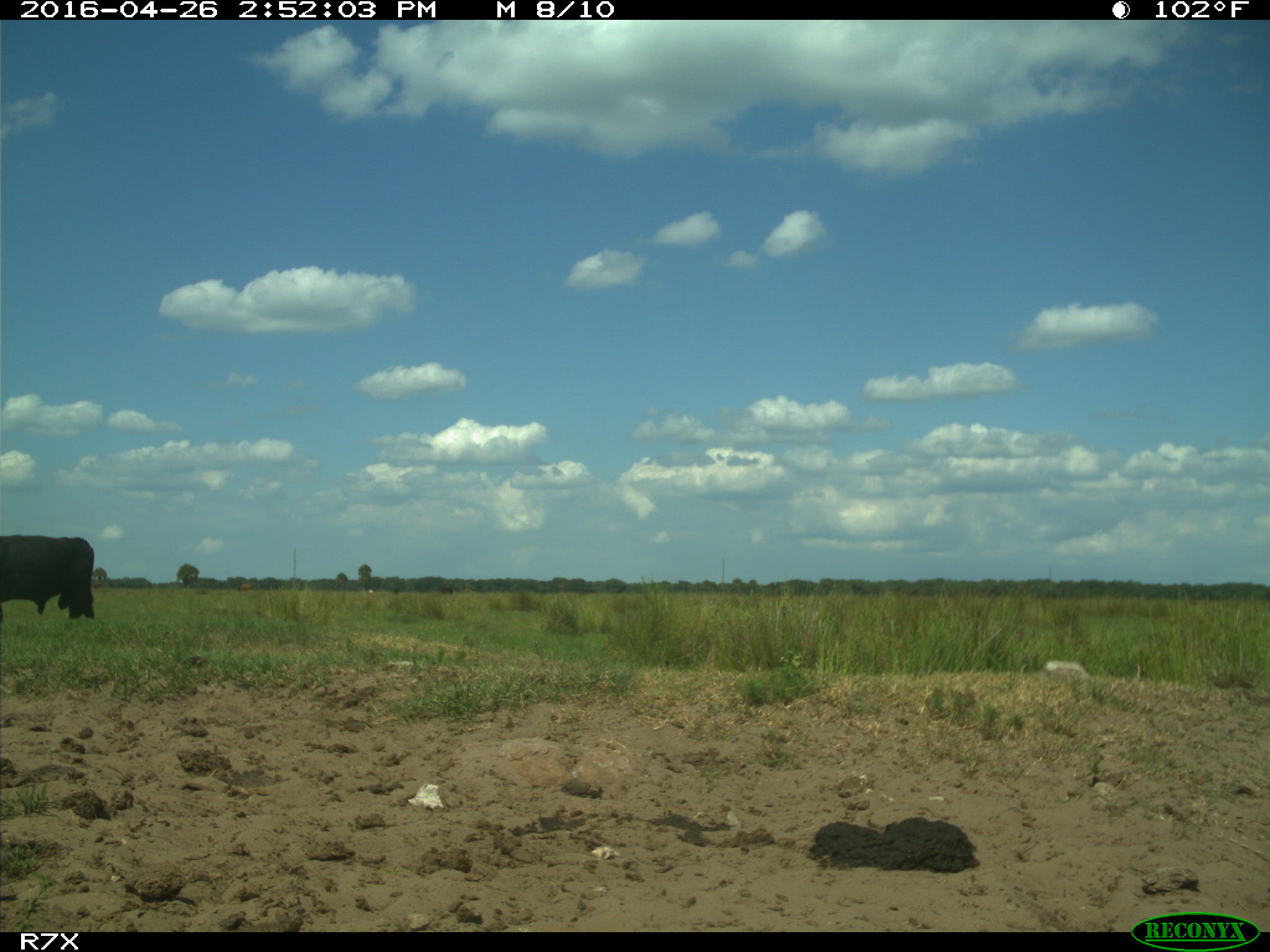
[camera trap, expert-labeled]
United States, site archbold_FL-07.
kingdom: Animalia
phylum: Chordata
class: Mammalia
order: Artiodactyla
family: Bovidae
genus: Bos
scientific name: Bos taurus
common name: domestic cow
Bos taurus (domestic cow).